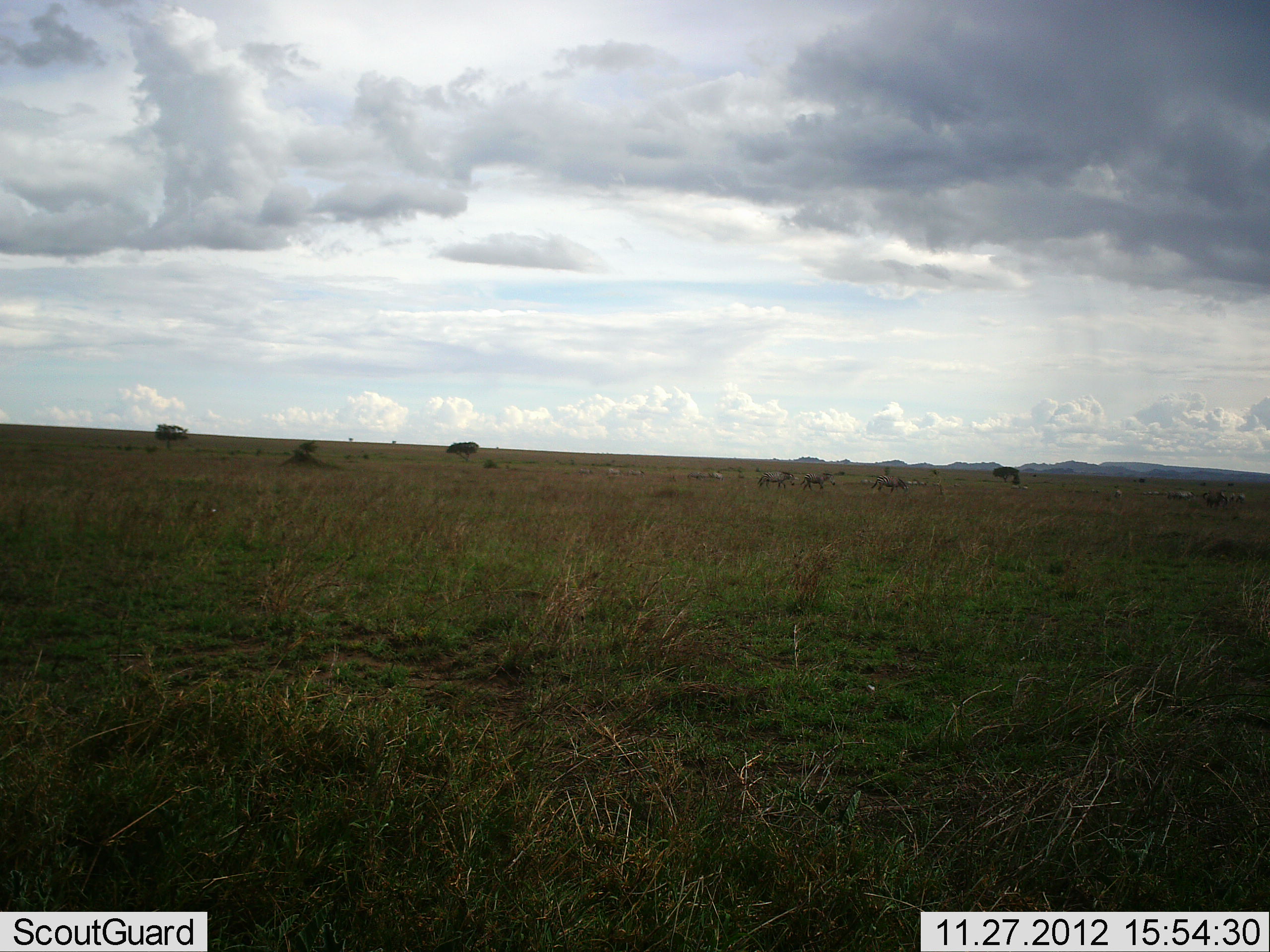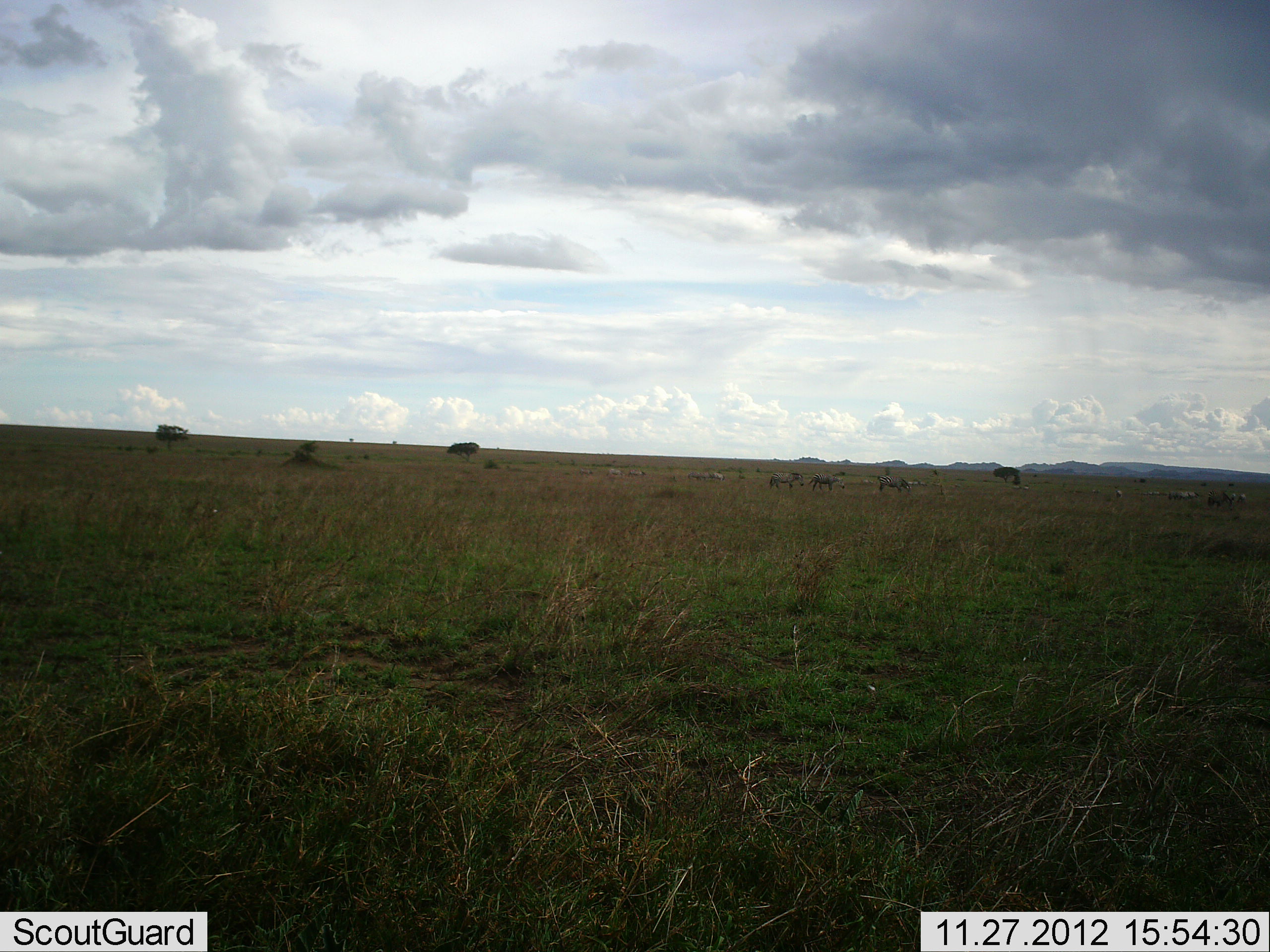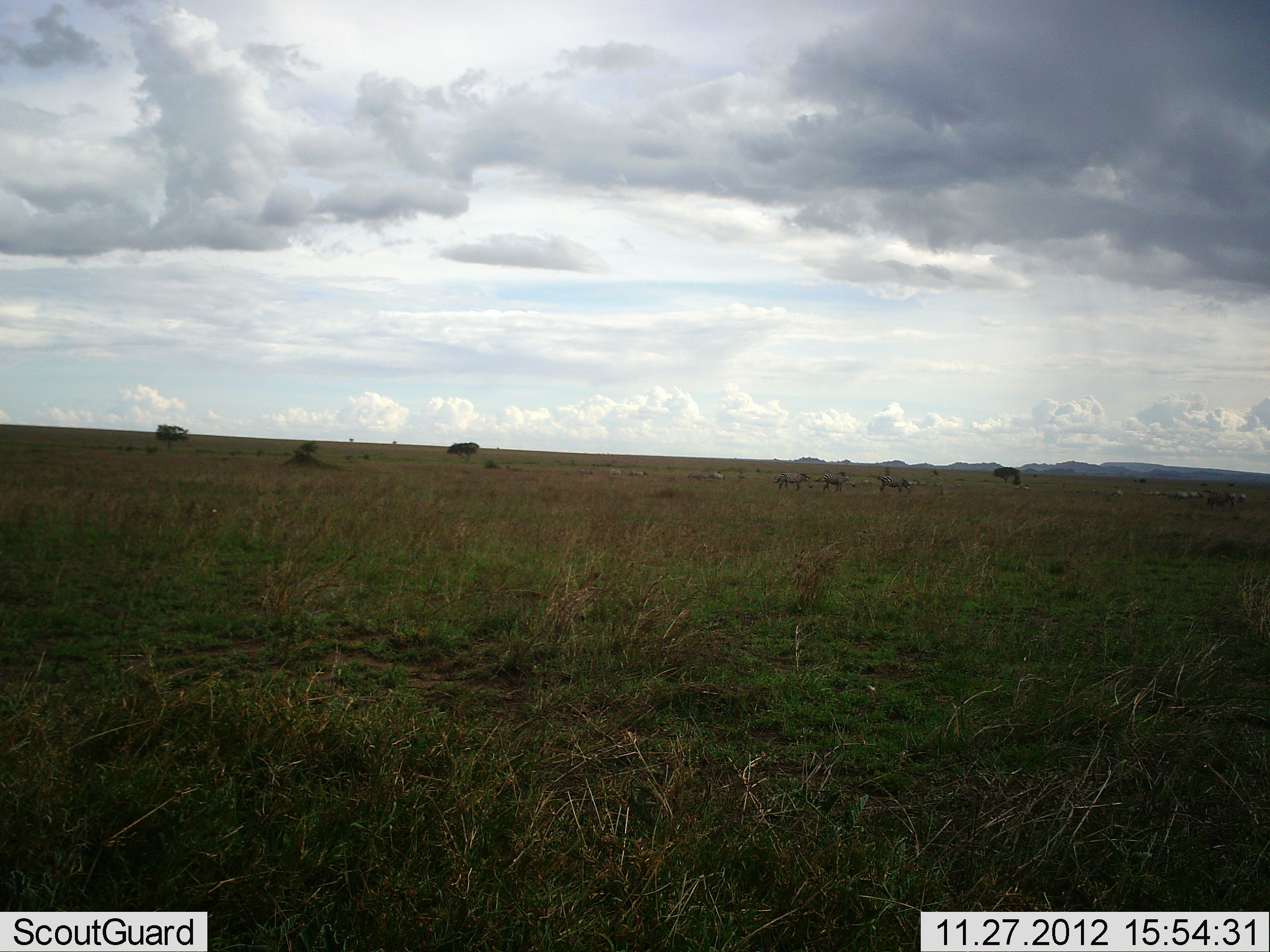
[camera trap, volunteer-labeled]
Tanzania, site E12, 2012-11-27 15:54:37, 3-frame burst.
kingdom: Animalia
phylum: Chordata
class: Mammalia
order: Perissodactyla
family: Equidae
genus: Equus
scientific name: Equus quagga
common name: plains zebra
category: zebra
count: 4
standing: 29%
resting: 0%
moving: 100%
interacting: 0%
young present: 0%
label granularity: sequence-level